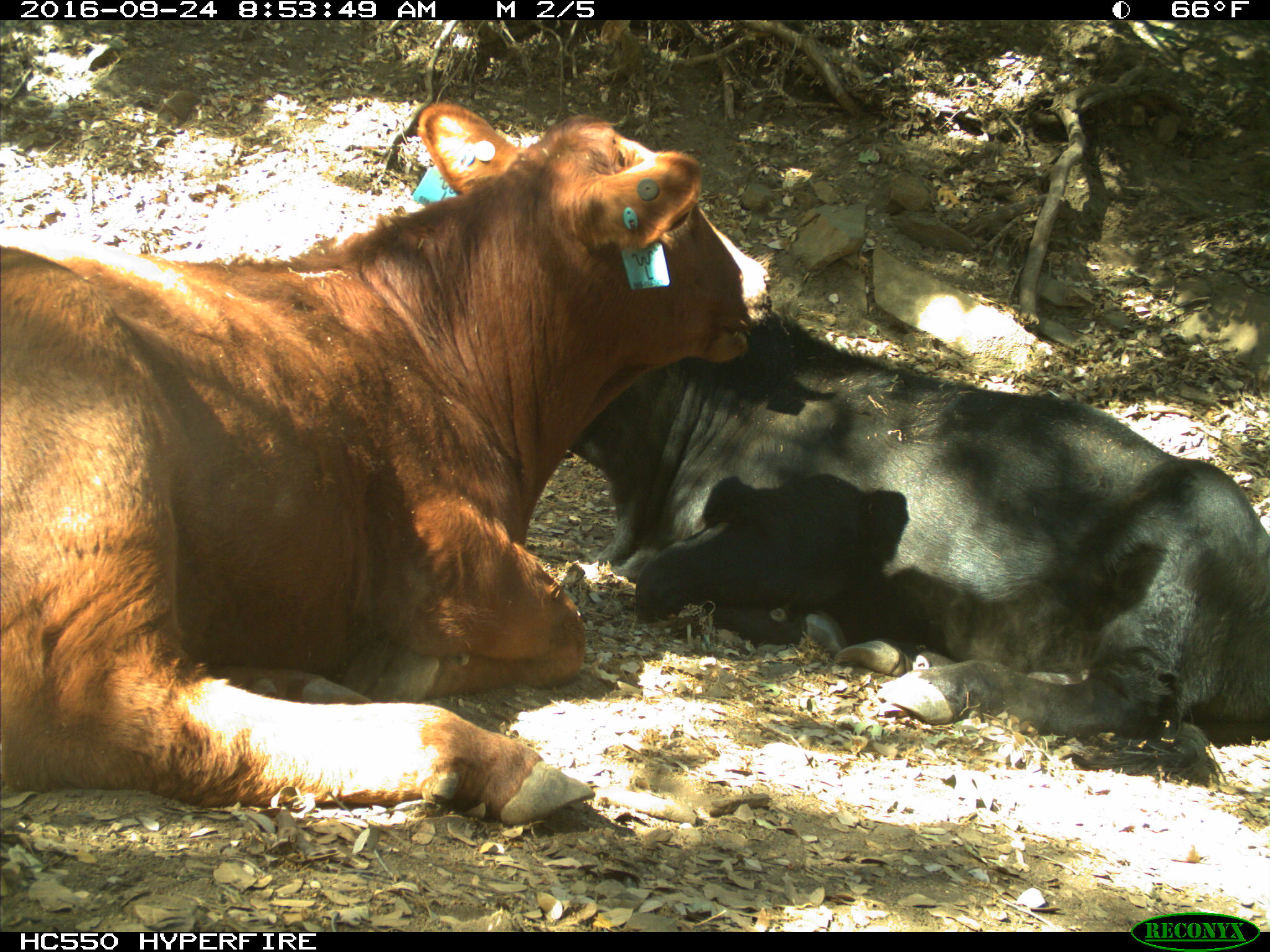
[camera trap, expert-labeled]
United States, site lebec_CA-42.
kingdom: Animalia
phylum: Chordata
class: Mammalia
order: Artiodactyla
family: Bovidae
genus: Bos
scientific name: Bos taurus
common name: domestic cow